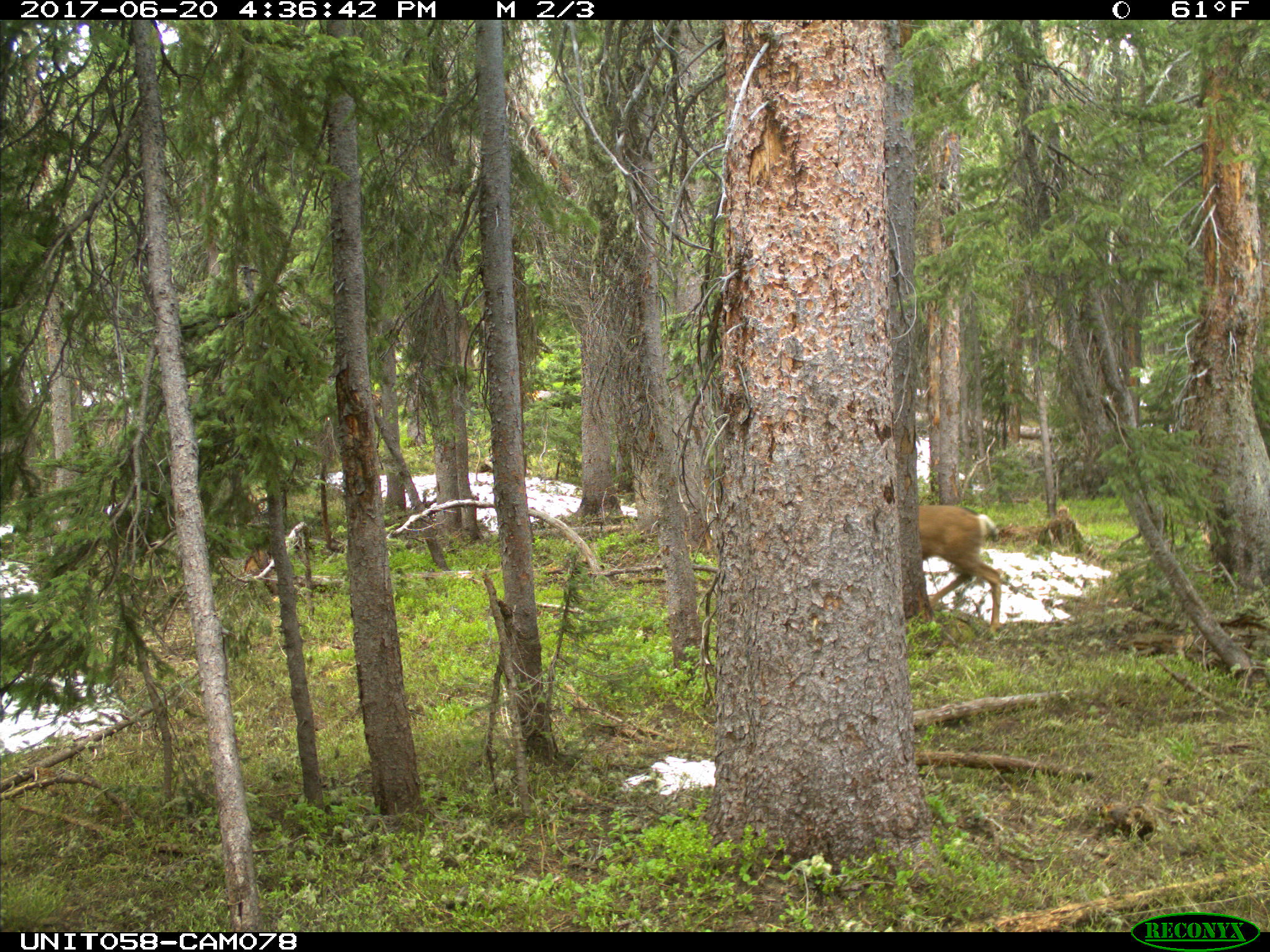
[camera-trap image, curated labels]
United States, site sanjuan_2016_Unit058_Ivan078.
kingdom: Animalia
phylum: Chordata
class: Mammalia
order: Artiodactyla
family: Cervidae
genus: Odocoileus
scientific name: Odocoileus hemionus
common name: mule deer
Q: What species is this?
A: Odocoileus hemionus (mule deer).